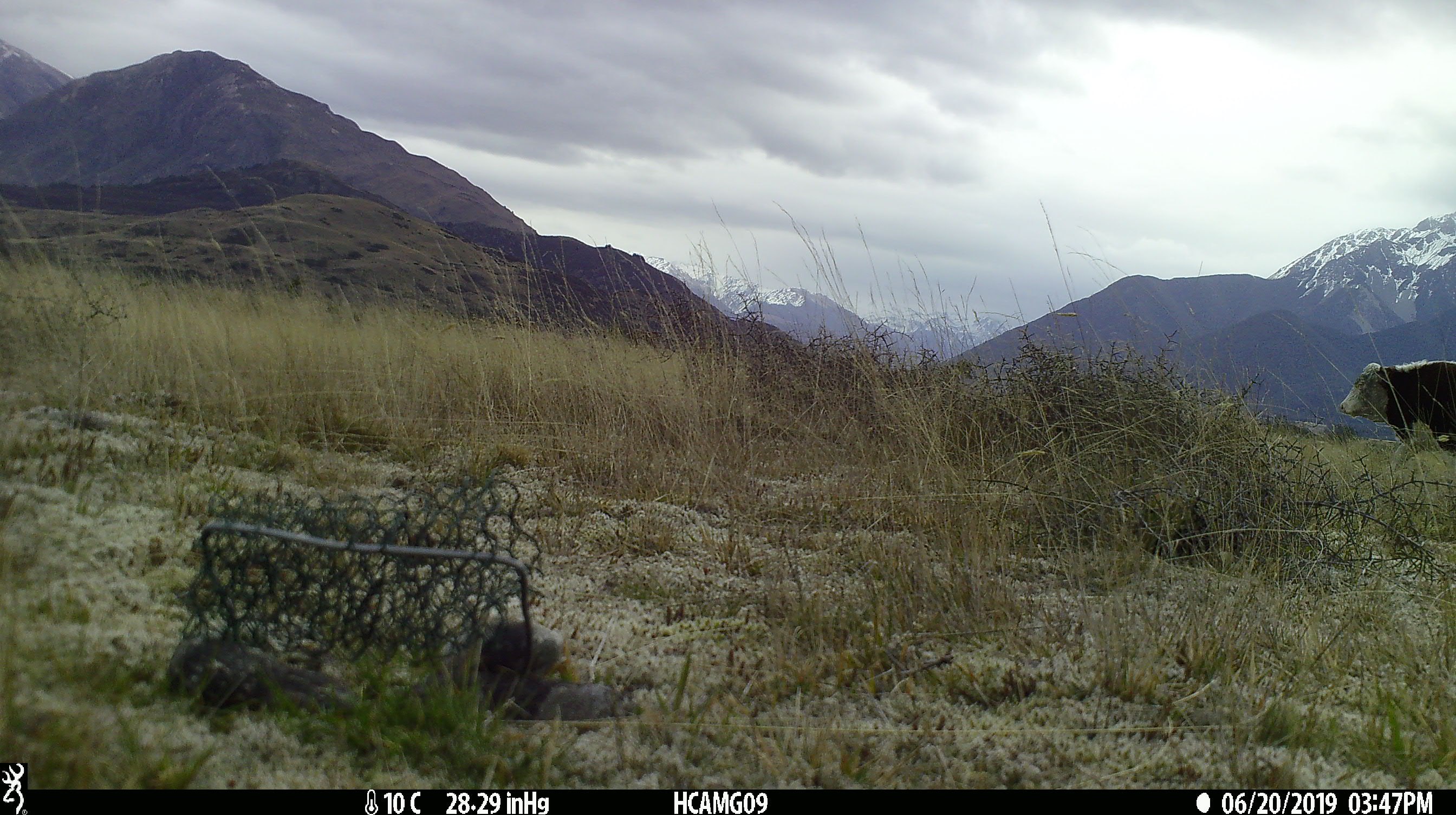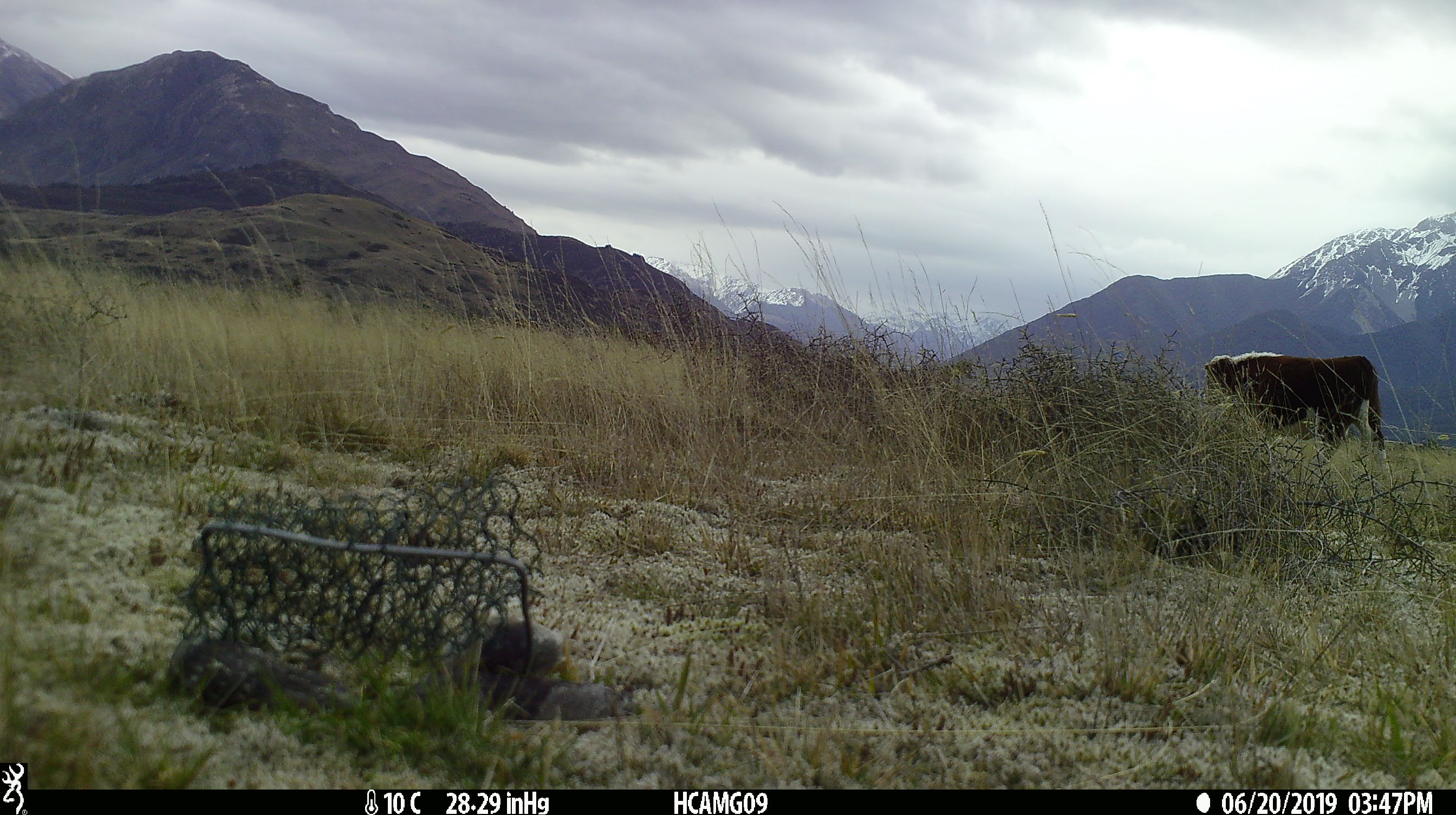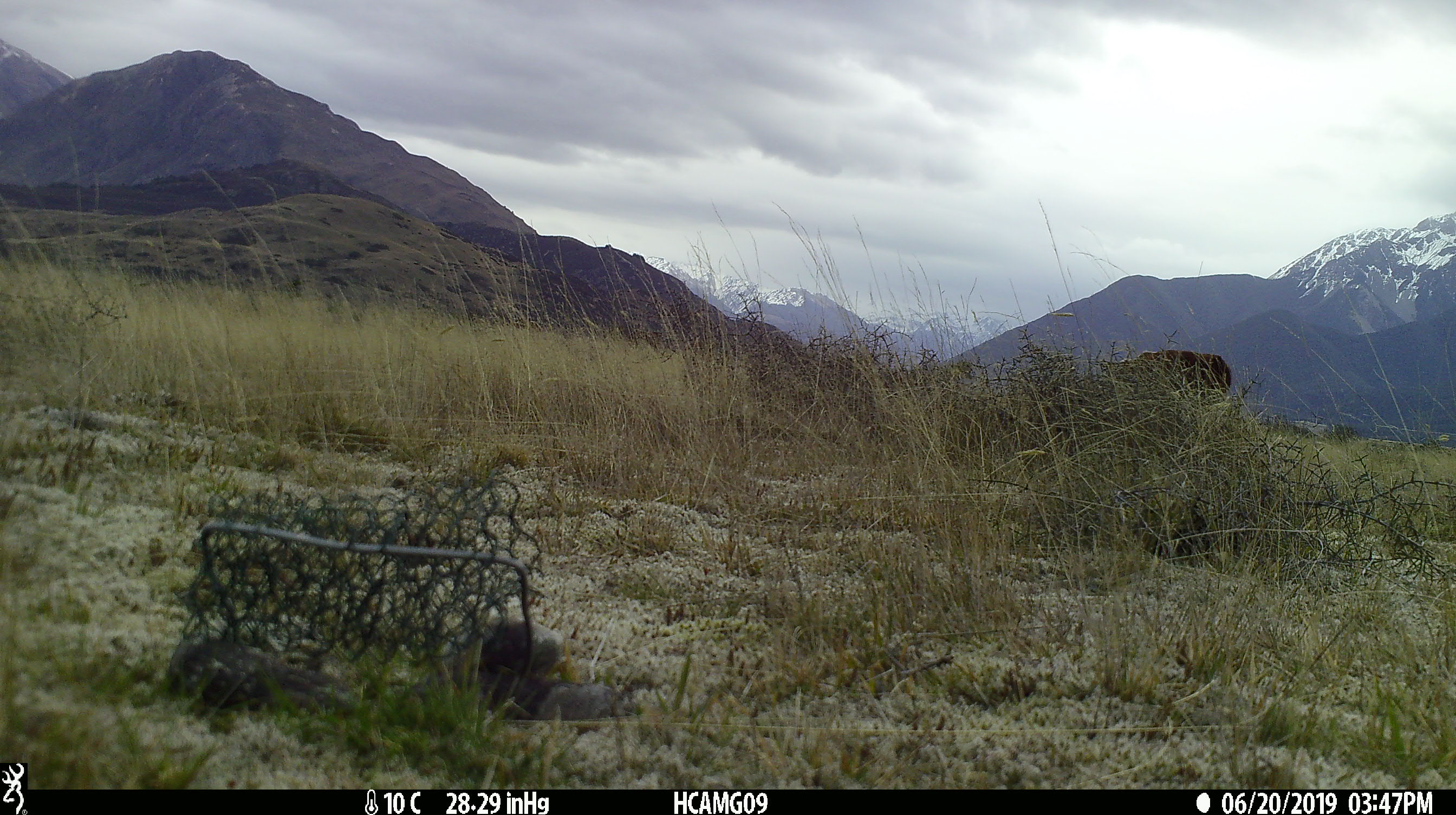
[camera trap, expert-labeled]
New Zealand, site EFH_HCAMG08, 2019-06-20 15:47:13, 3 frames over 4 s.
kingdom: Animalia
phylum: Chordata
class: Mammalia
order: Artiodactyla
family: Bovidae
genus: Bos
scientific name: Bos taurus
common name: domestic cow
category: cow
Cow (domestic cow) (Bos taurus).